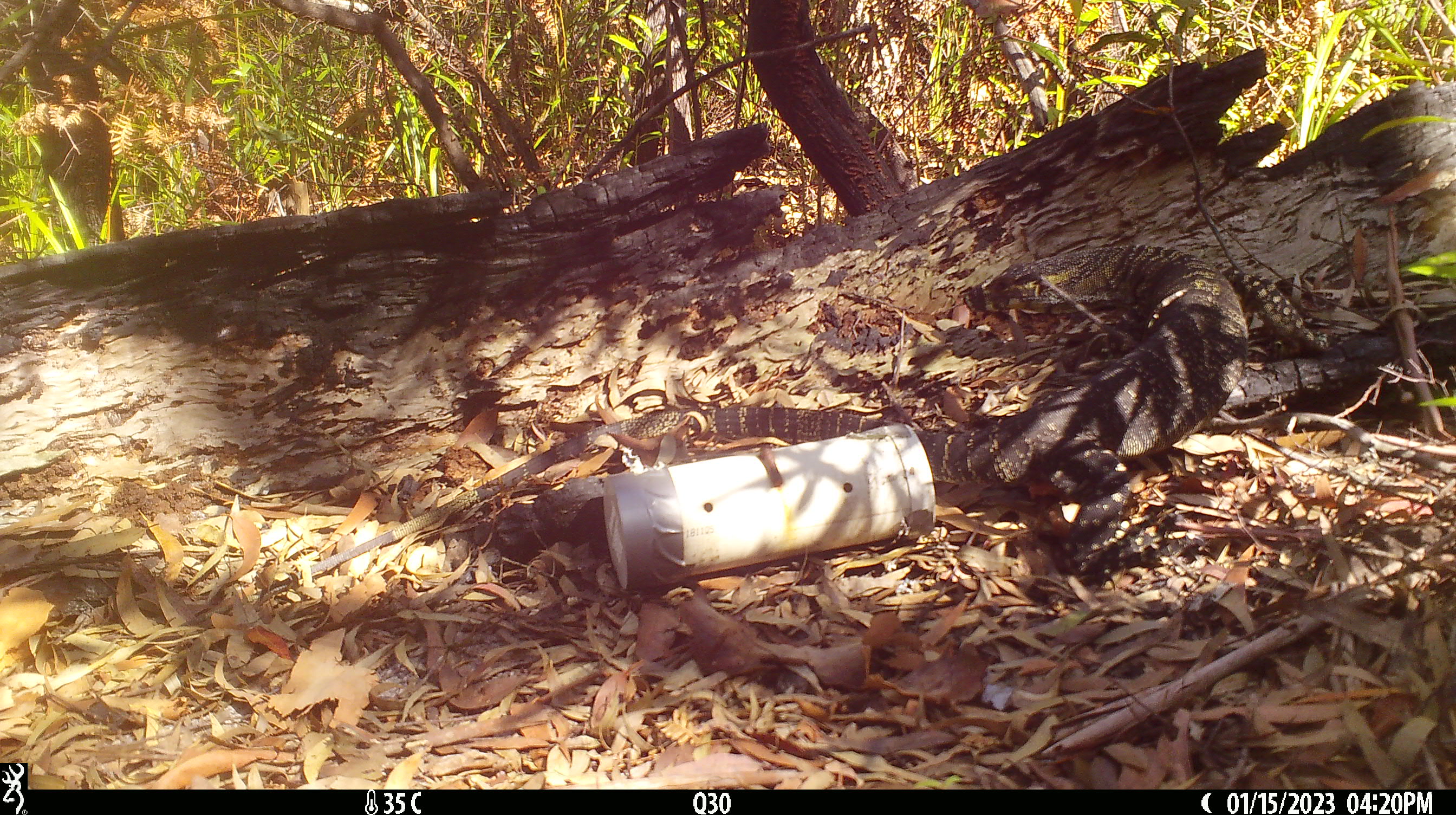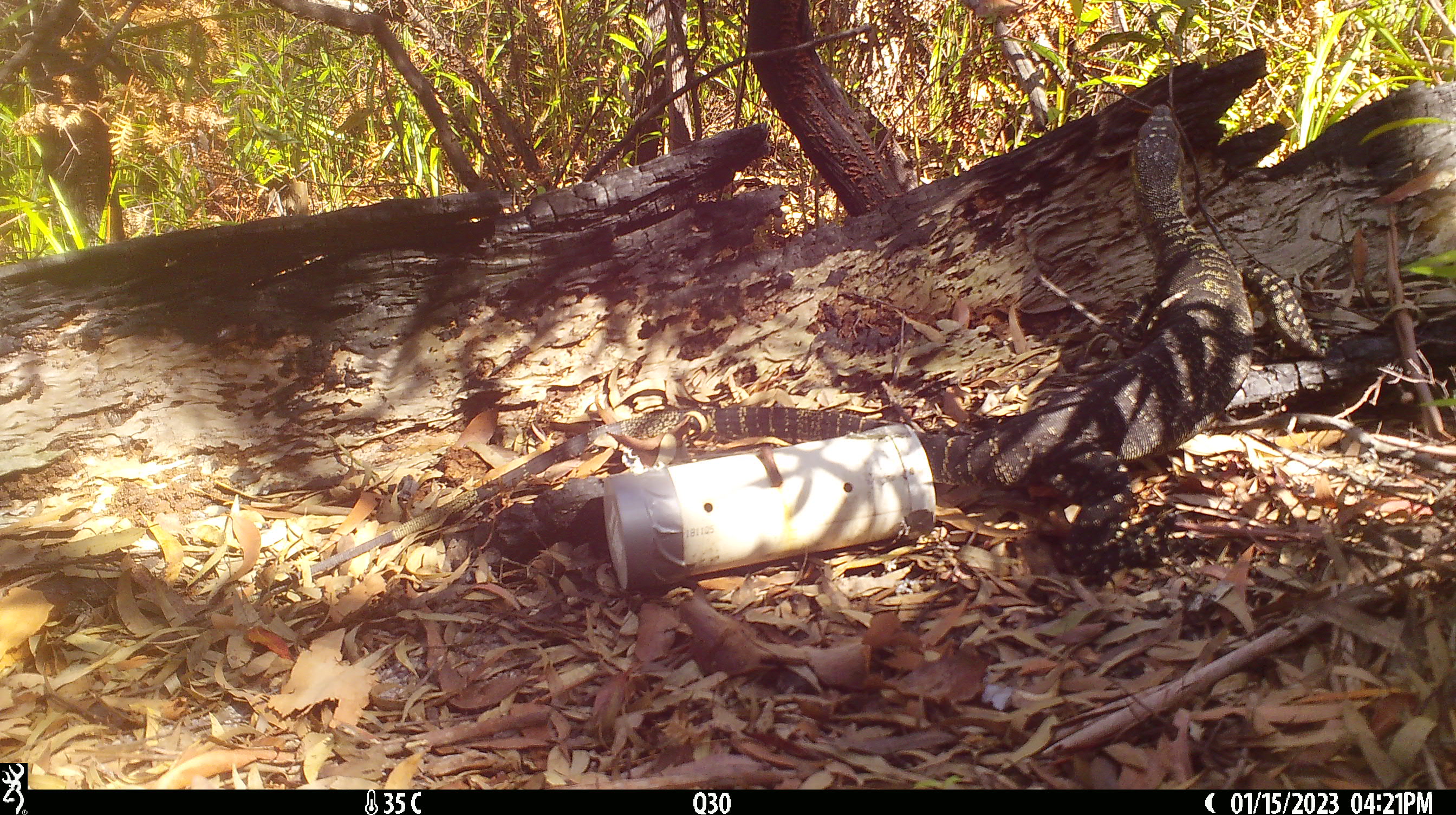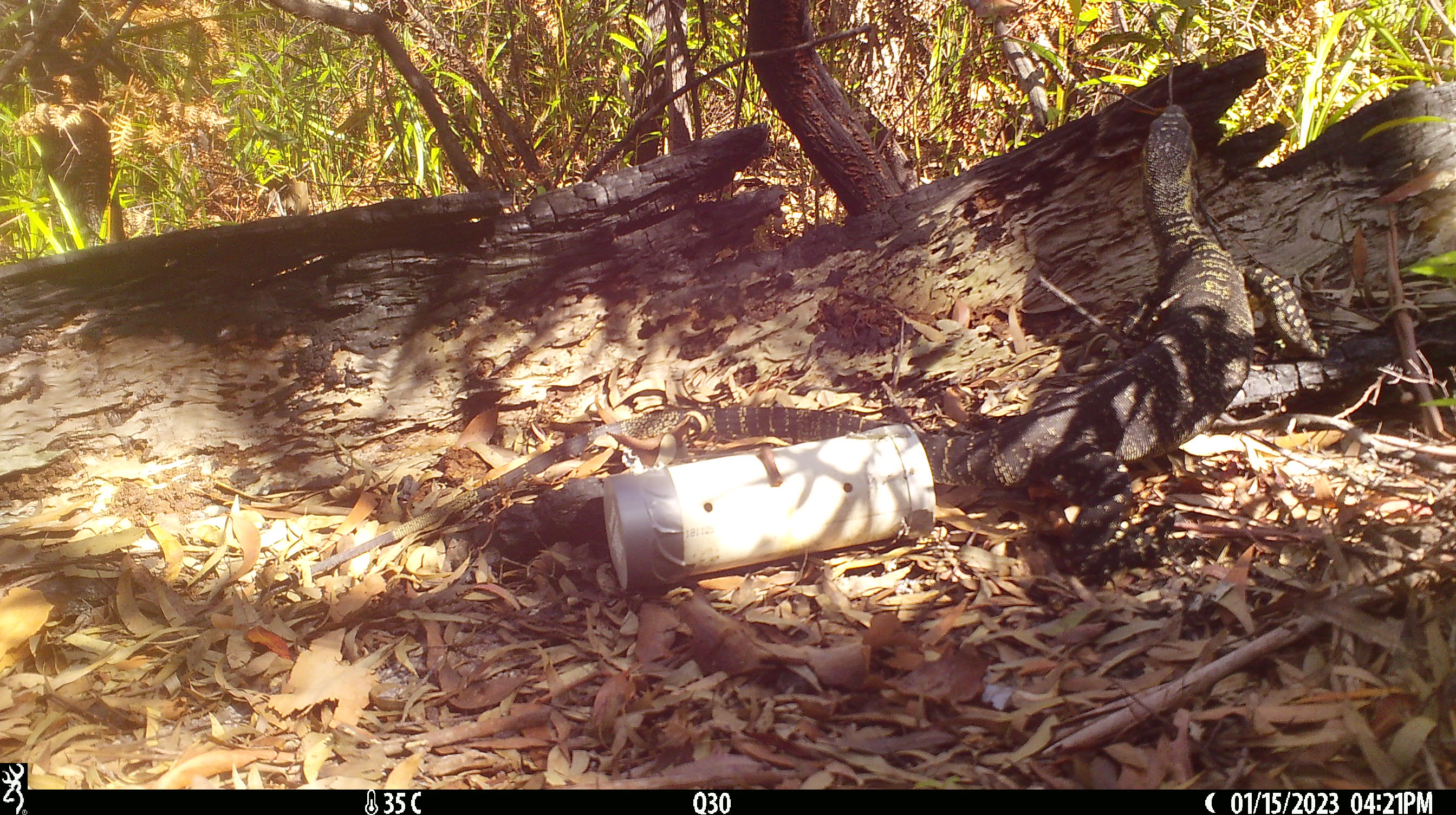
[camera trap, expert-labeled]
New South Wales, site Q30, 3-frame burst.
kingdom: Animalia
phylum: Chordata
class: Reptilia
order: Squamata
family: Varanidae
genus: Varanus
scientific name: Varanus varius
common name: lace monitor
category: goanna